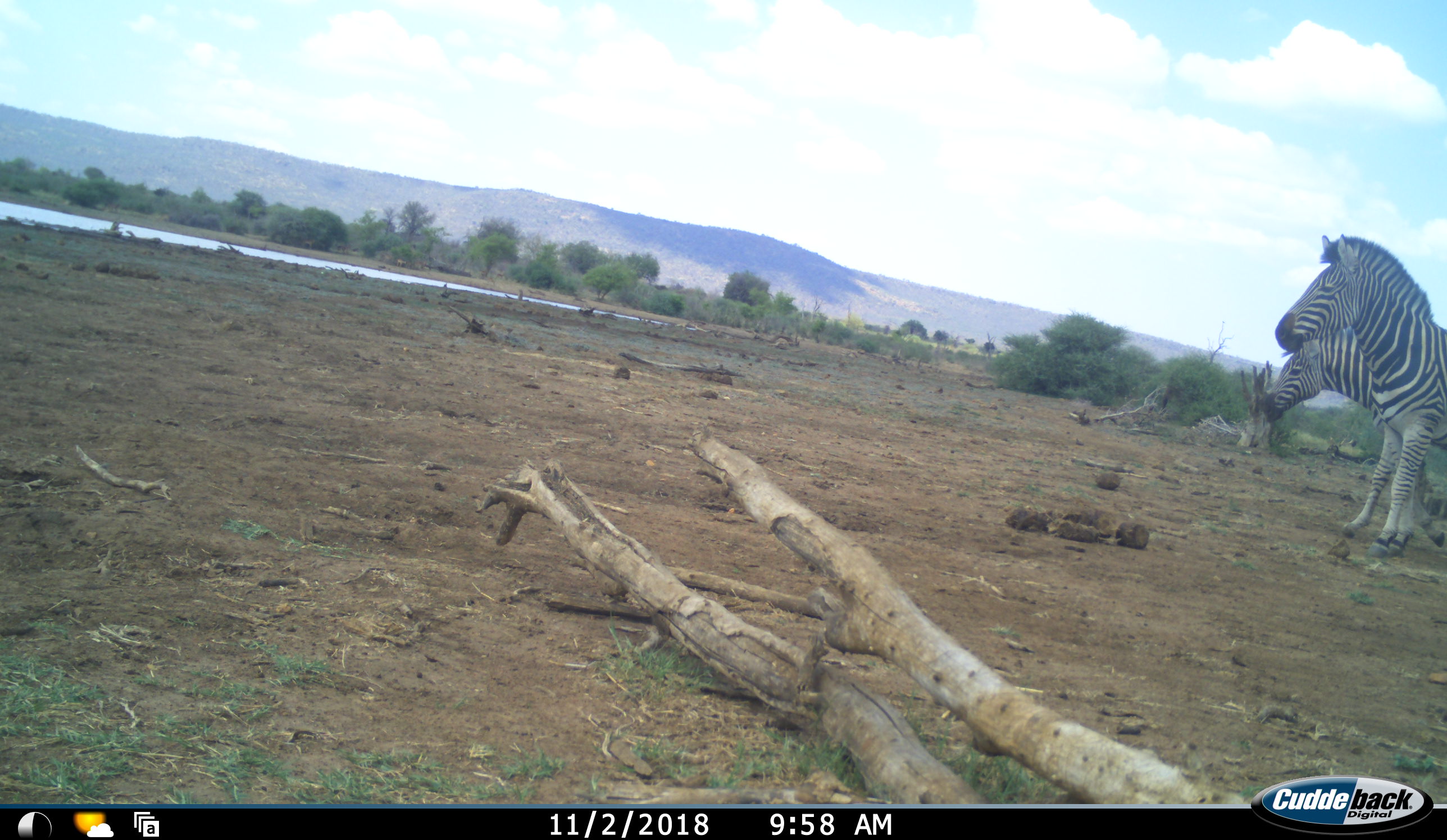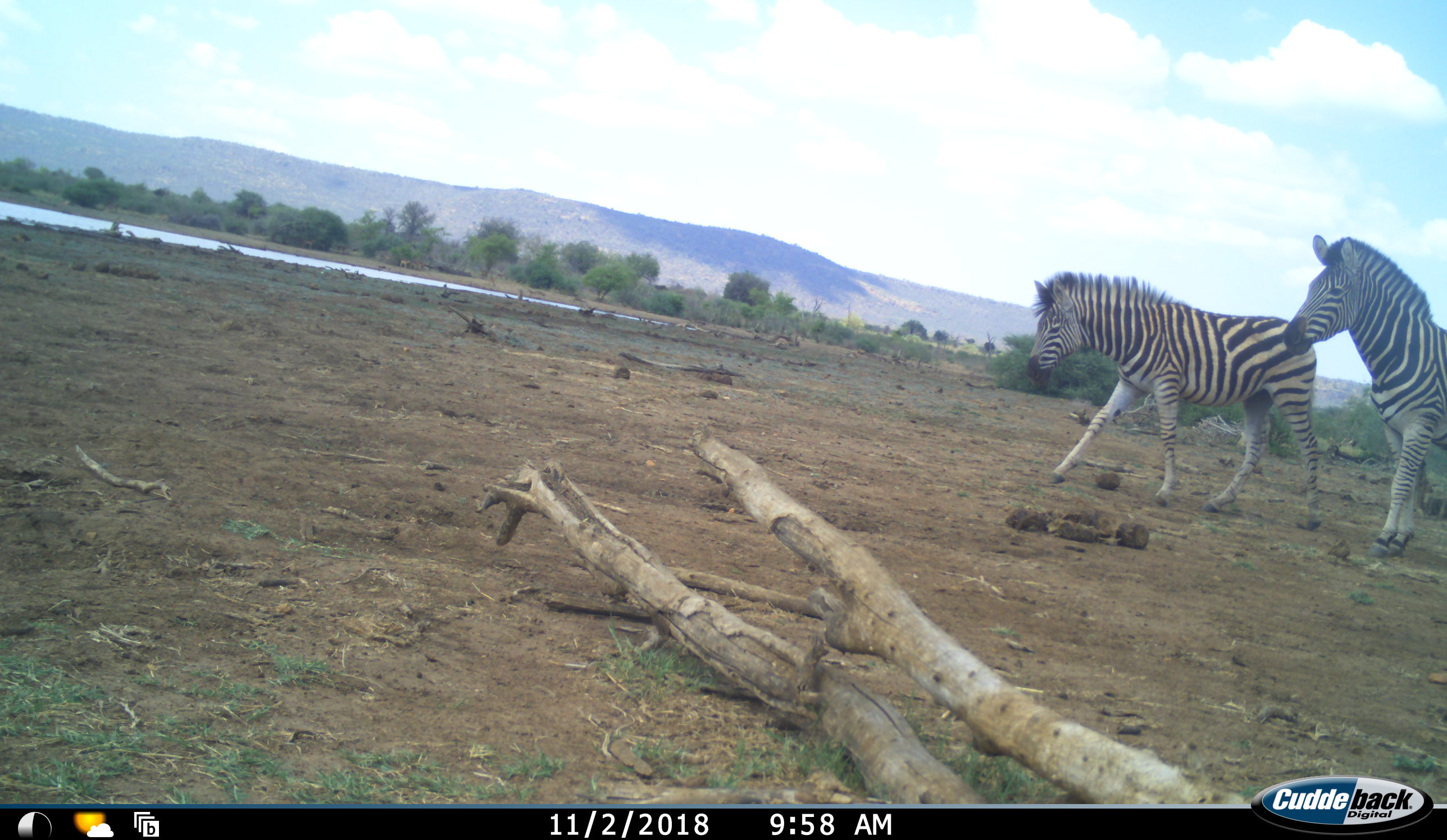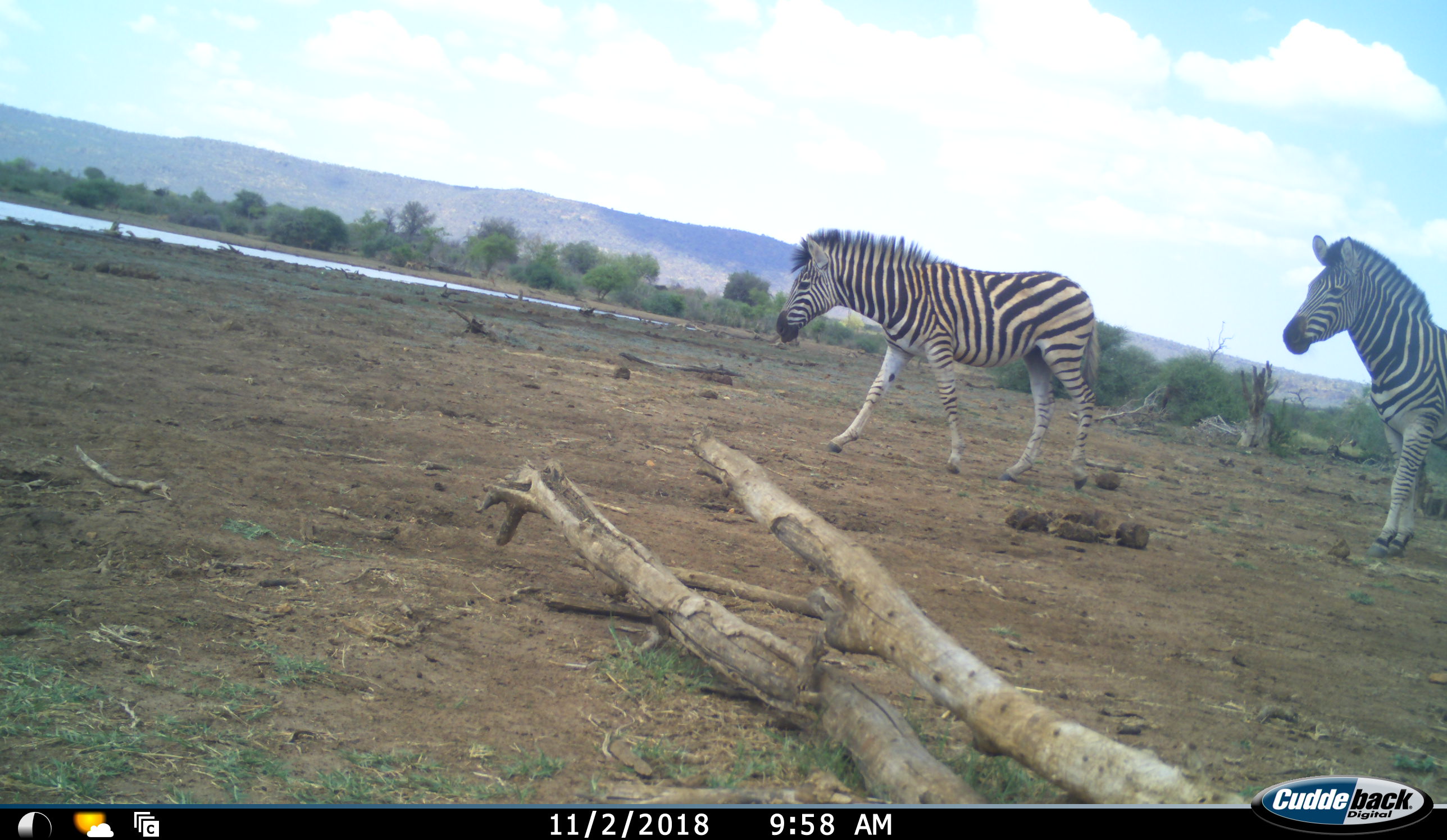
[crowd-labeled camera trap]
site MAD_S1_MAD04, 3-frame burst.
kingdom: Animalia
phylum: Chordata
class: Mammalia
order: Perissodactyla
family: Equidae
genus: Equus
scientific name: Equus quagga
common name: plains zebra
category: zebraplains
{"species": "zebraplains (plains zebra) (Equus quagga)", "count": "2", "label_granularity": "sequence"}